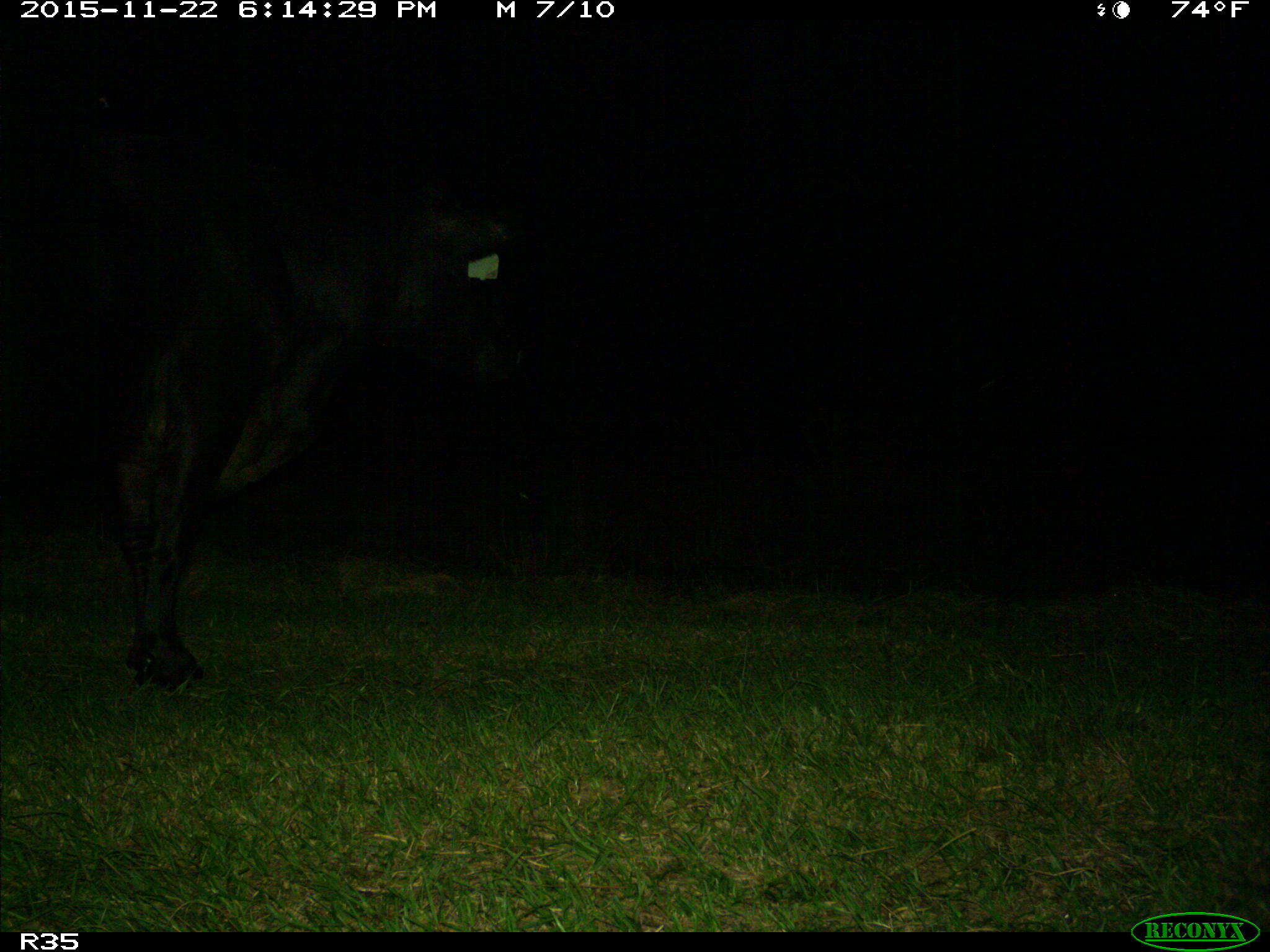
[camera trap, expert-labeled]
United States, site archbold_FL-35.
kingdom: Animalia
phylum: Chordata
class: Mammalia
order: Artiodactyla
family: Bovidae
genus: Bos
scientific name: Bos taurus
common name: domestic cow